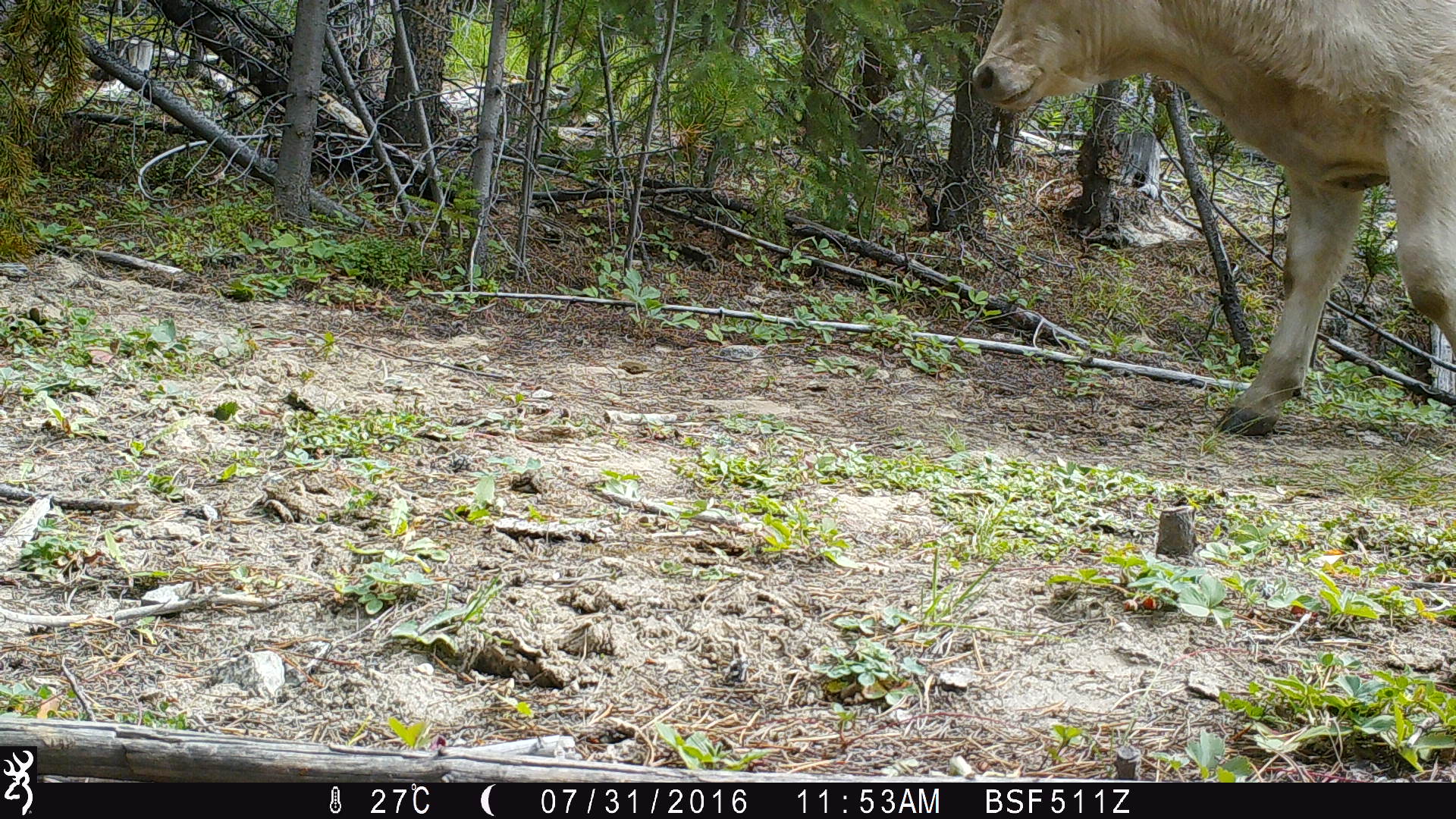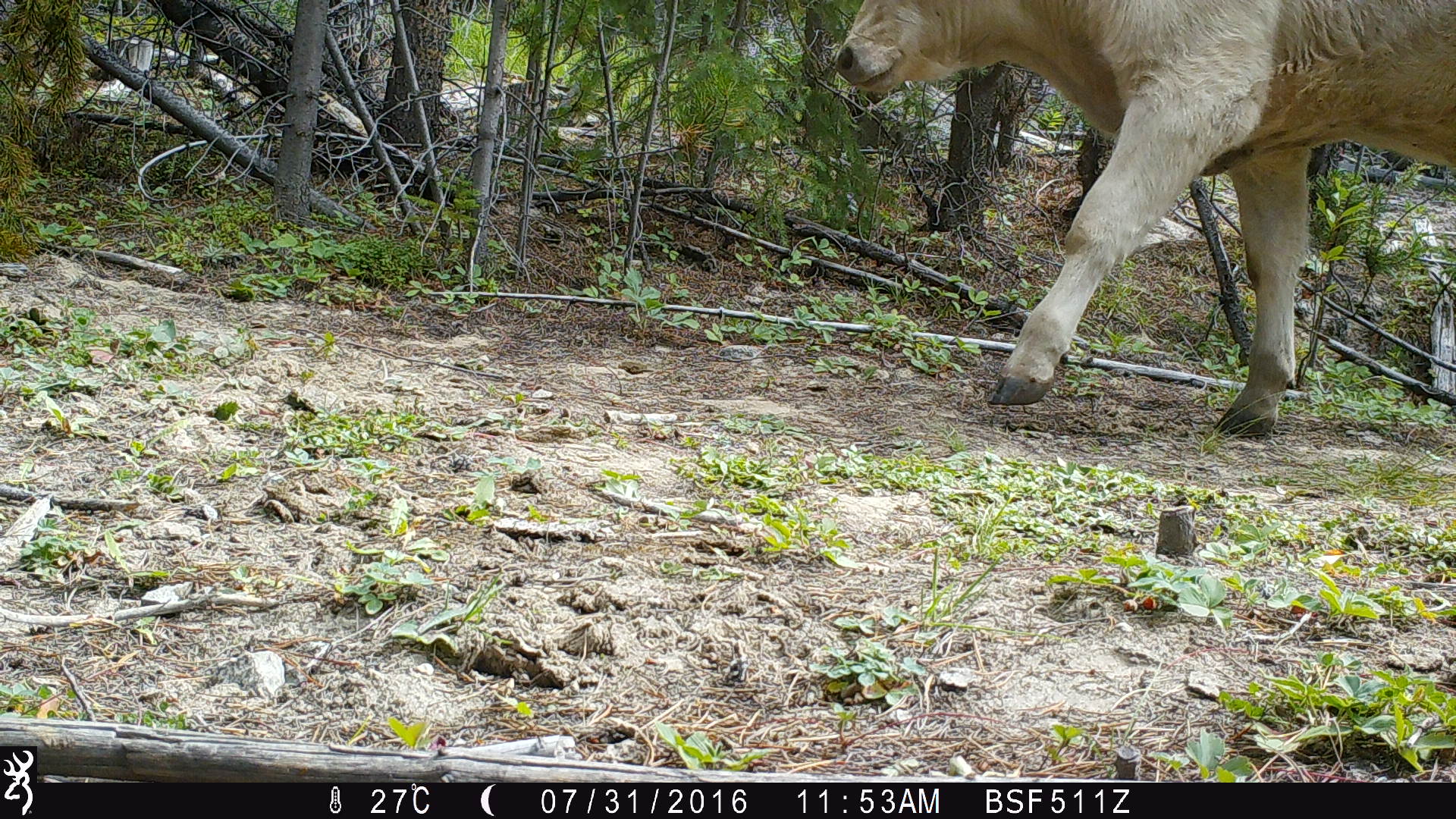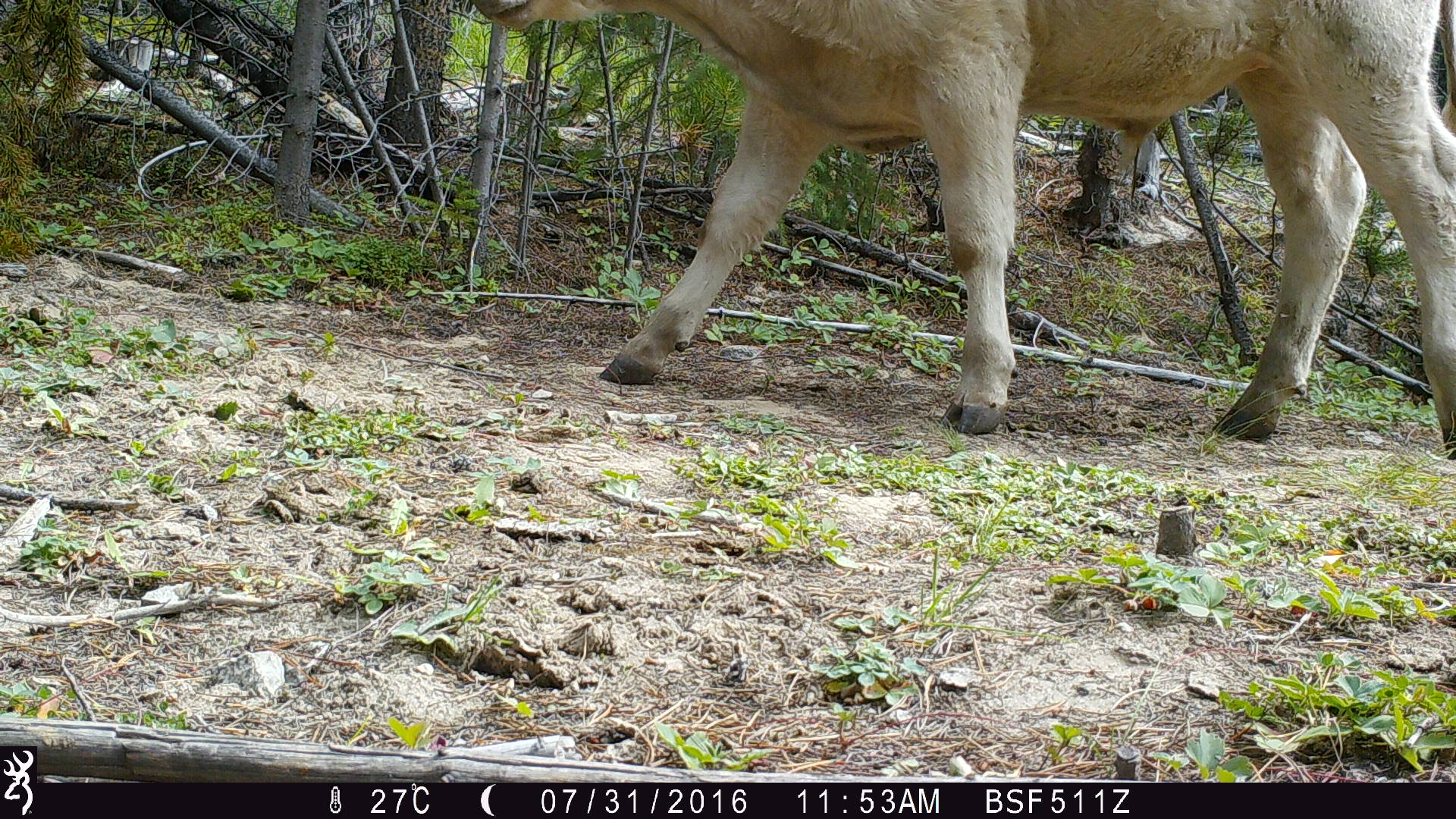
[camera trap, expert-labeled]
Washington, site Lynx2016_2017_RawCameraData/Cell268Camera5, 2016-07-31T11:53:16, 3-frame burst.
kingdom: Animalia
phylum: Chordata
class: Mammalia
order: Artiodactyla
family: Bovidae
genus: Bos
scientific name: Bos taurus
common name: domestic cattle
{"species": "domestic cattle (Bos taurus)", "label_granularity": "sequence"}